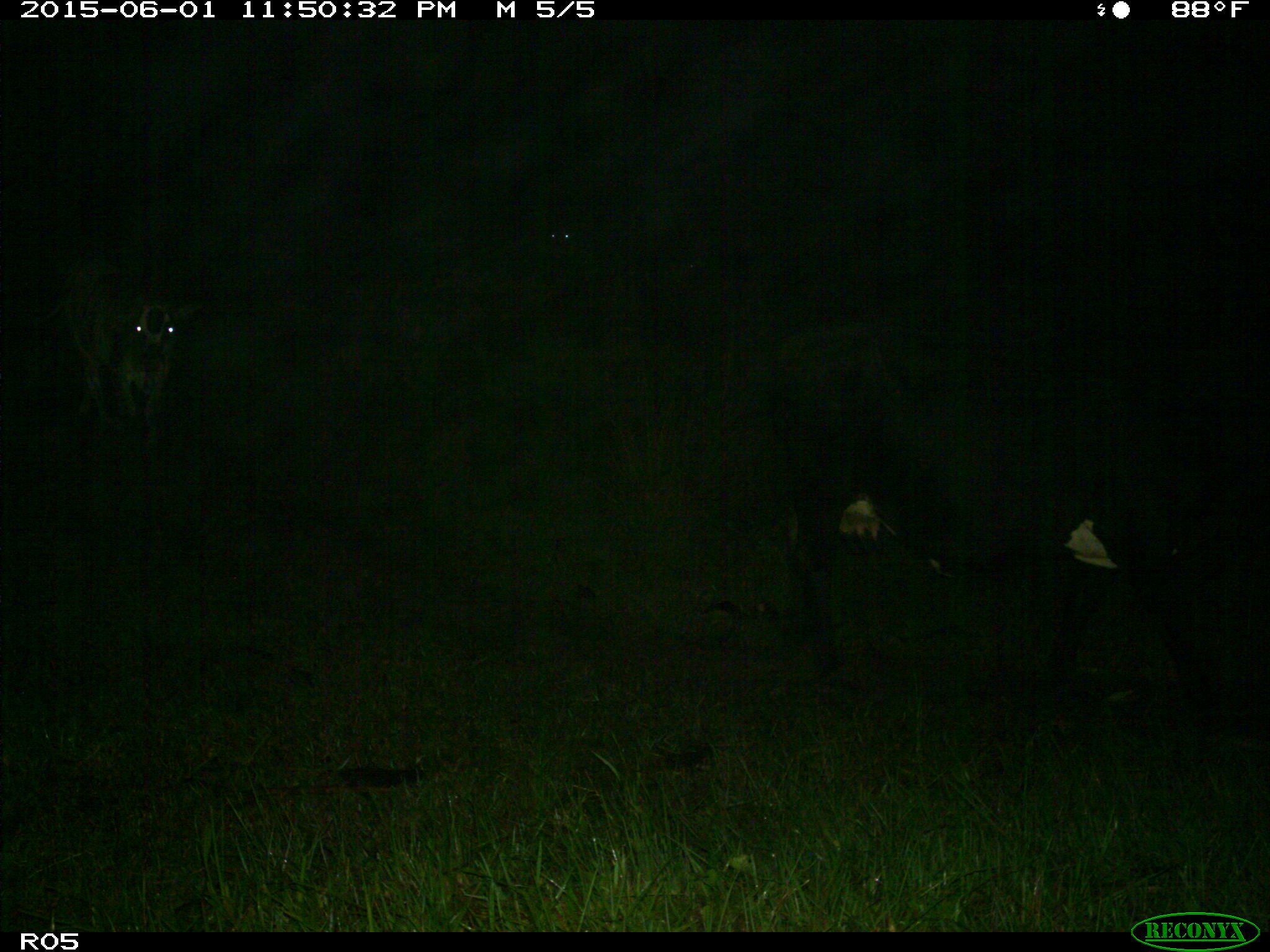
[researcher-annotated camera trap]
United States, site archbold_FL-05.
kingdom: Animalia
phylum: Chordata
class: Mammalia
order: Artiodactyla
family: Bovidae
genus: Bos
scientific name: Bos taurus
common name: domestic cow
Bos taurus (domestic cow).